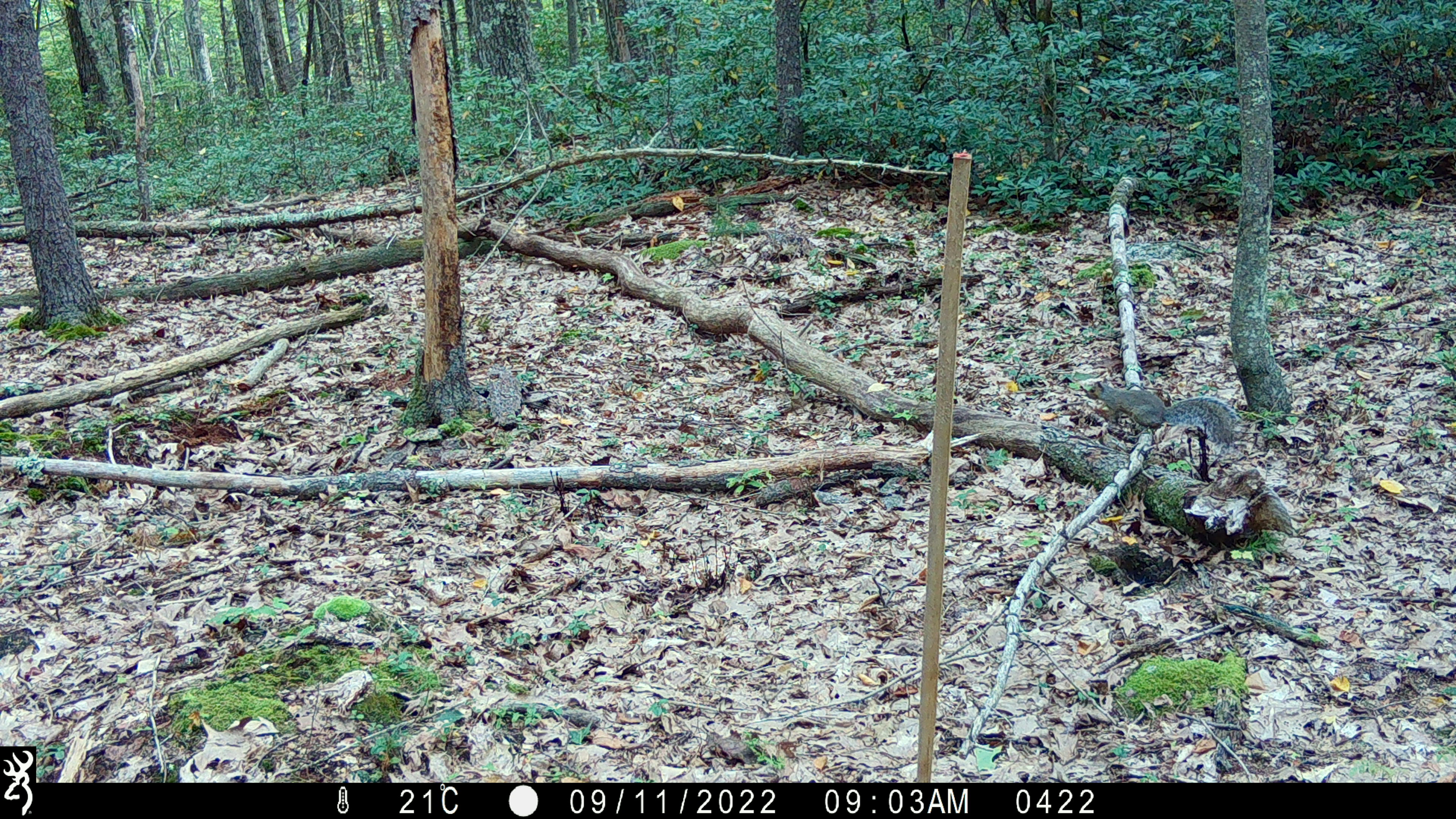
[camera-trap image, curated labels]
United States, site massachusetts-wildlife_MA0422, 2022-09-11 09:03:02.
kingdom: Animalia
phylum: Chordata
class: Mammalia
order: Rodentia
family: Sciuridae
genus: Sciurus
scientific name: Sciurus carolinensis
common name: gray squirrel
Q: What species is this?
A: Gray squirrel (Sciurus carolinensis).